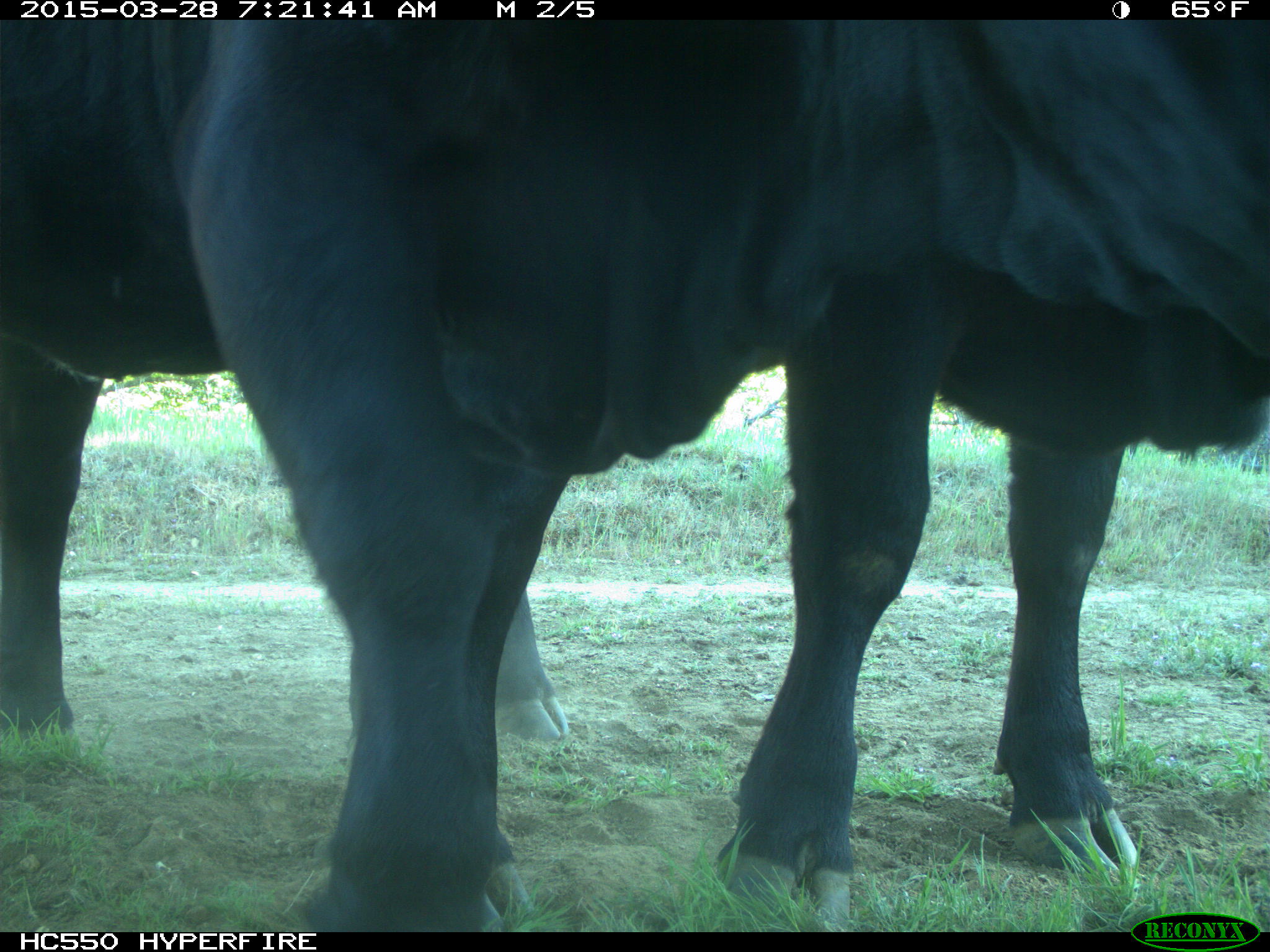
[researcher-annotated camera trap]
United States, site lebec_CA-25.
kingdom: Animalia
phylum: Chordata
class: Mammalia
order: Artiodactyla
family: Bovidae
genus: Bos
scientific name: Bos taurus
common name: domestic cow